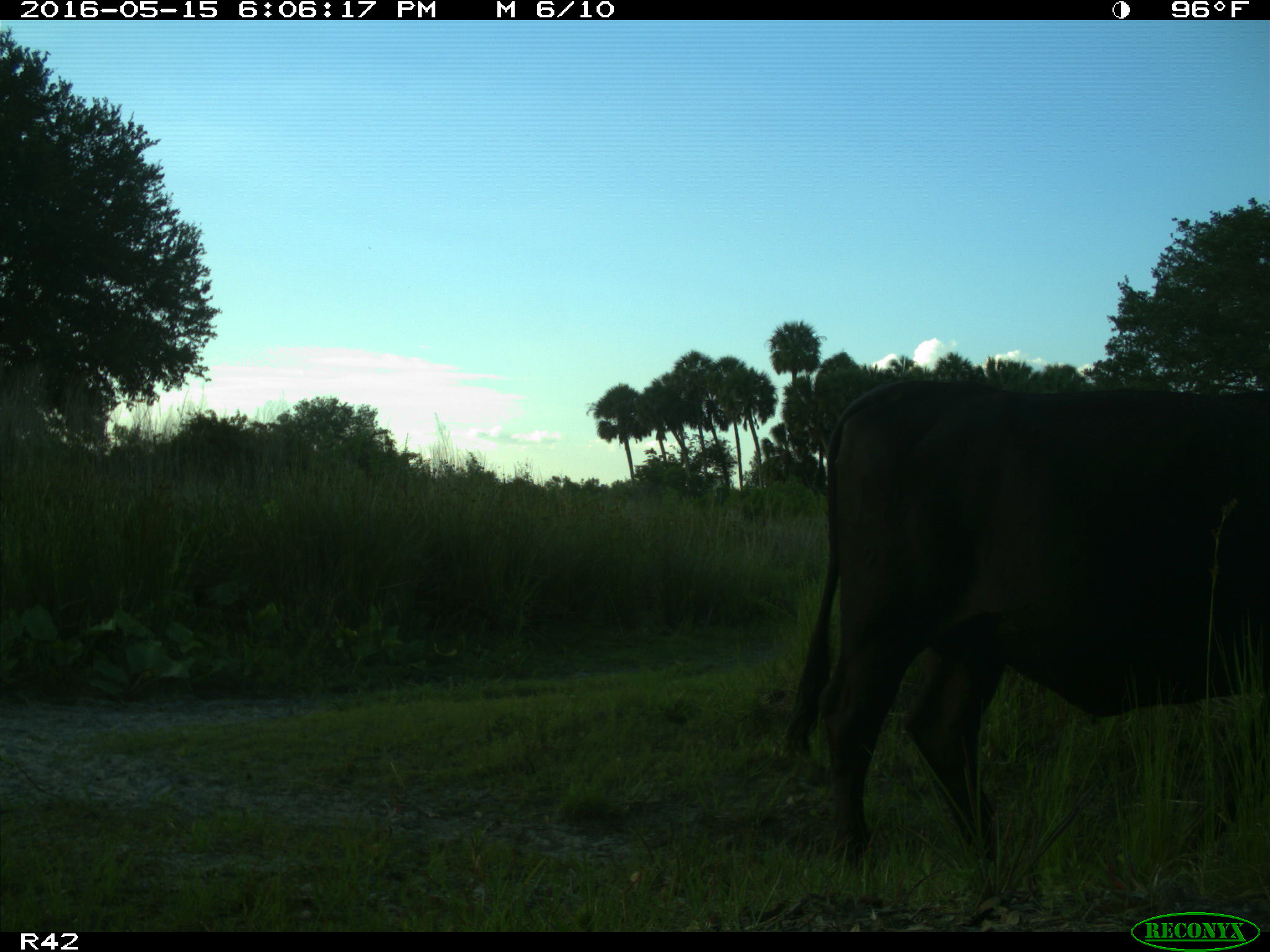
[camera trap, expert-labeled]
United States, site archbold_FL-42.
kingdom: Animalia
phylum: Chordata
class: Mammalia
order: Artiodactyla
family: Bovidae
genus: Bos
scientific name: Bos taurus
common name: domestic cow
Bos taurus (domestic cow).